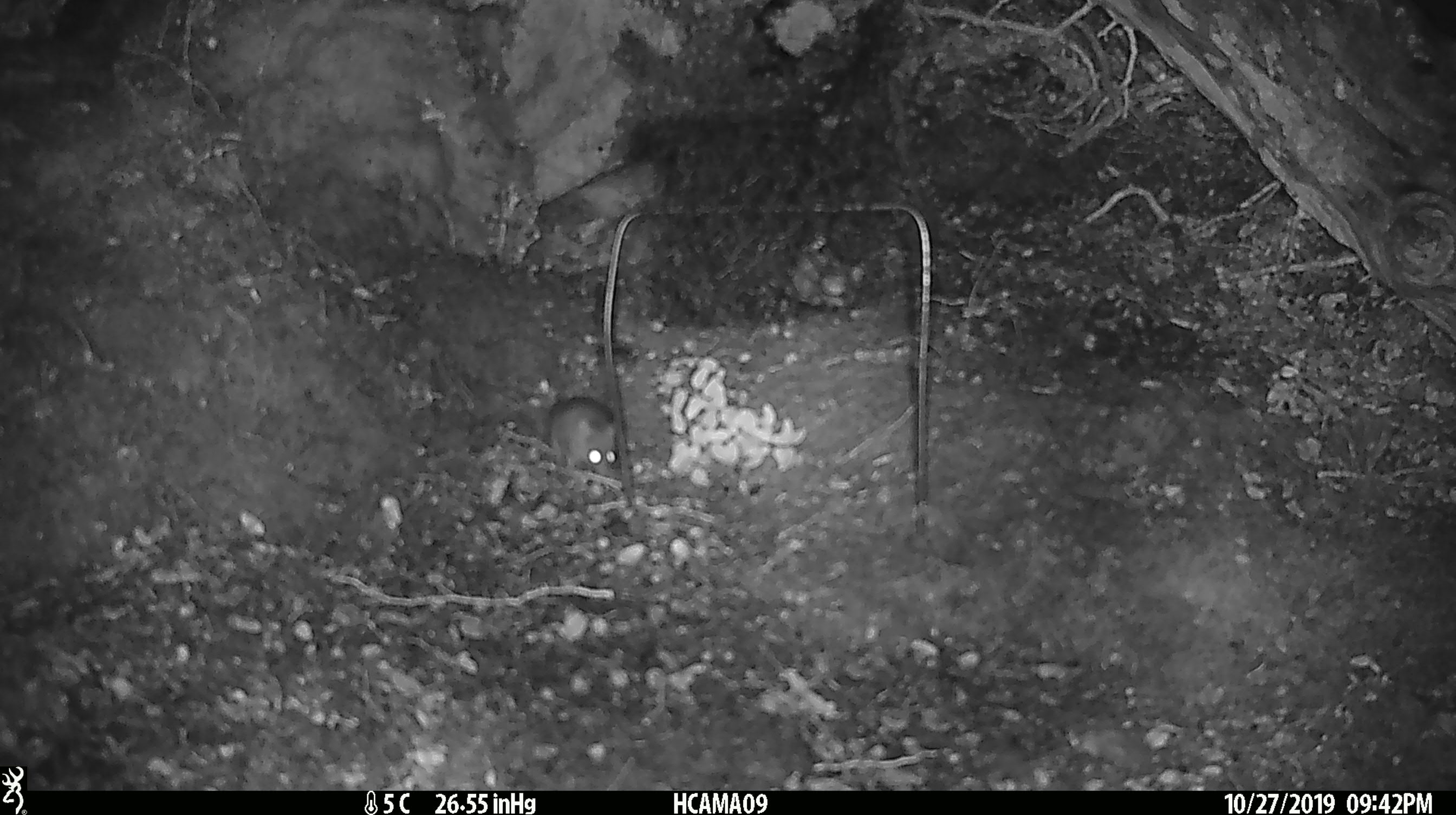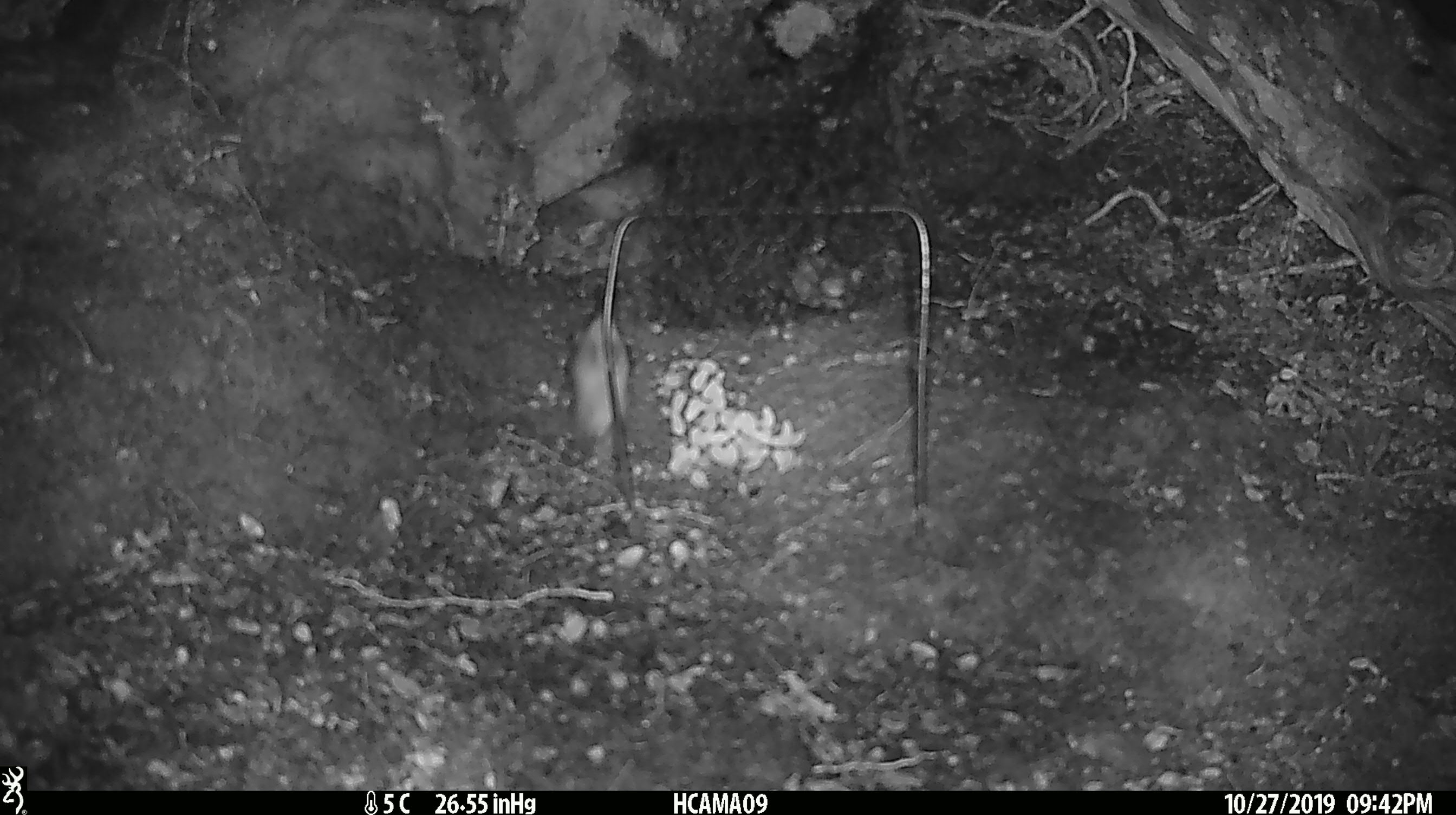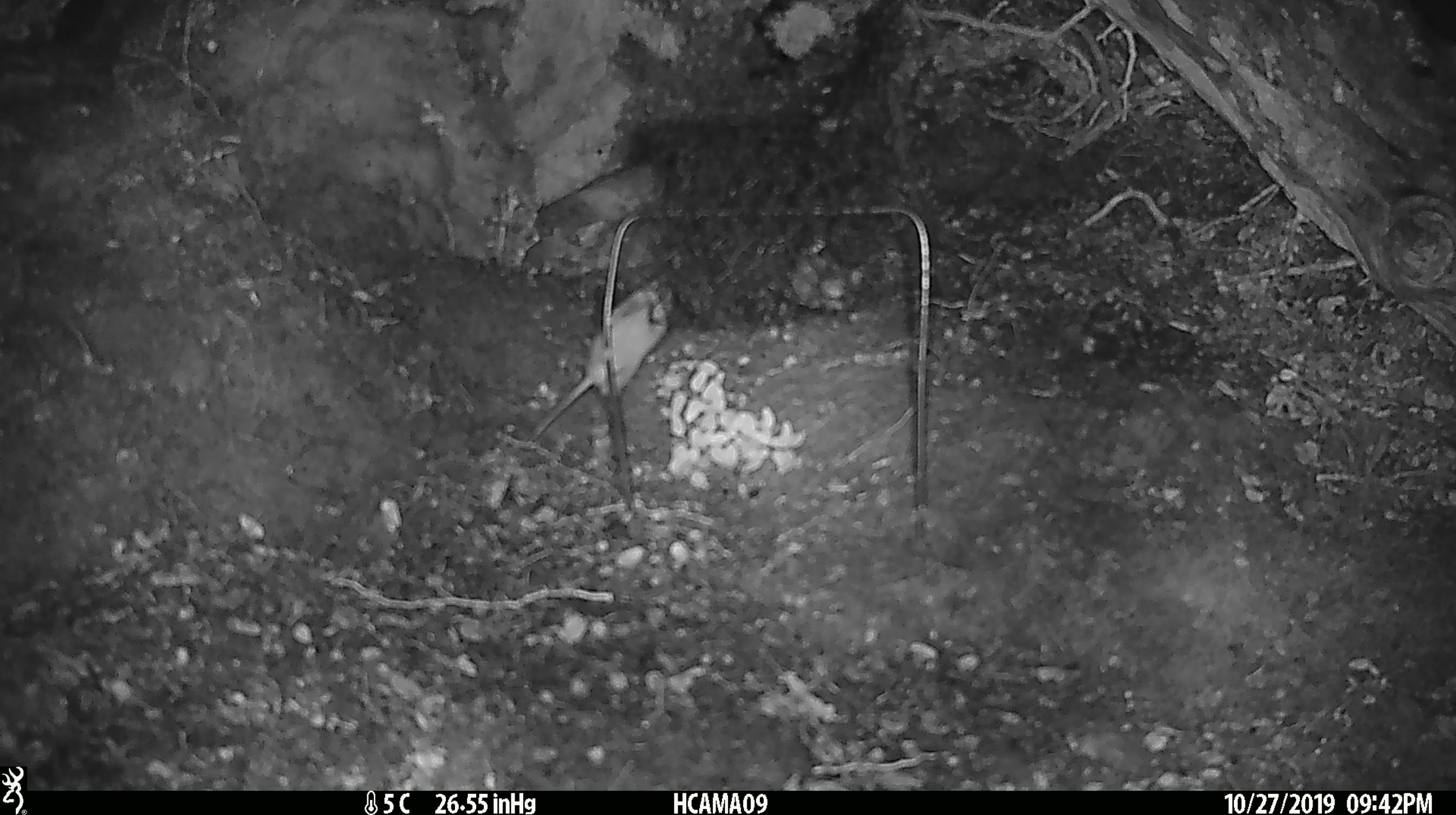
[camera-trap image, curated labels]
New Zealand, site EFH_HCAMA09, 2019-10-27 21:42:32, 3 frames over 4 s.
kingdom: Animalia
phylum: Chordata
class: Mammalia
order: Rodentia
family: Muridae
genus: Mus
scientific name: Mus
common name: mouse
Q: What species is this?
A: Mouse (Mus).